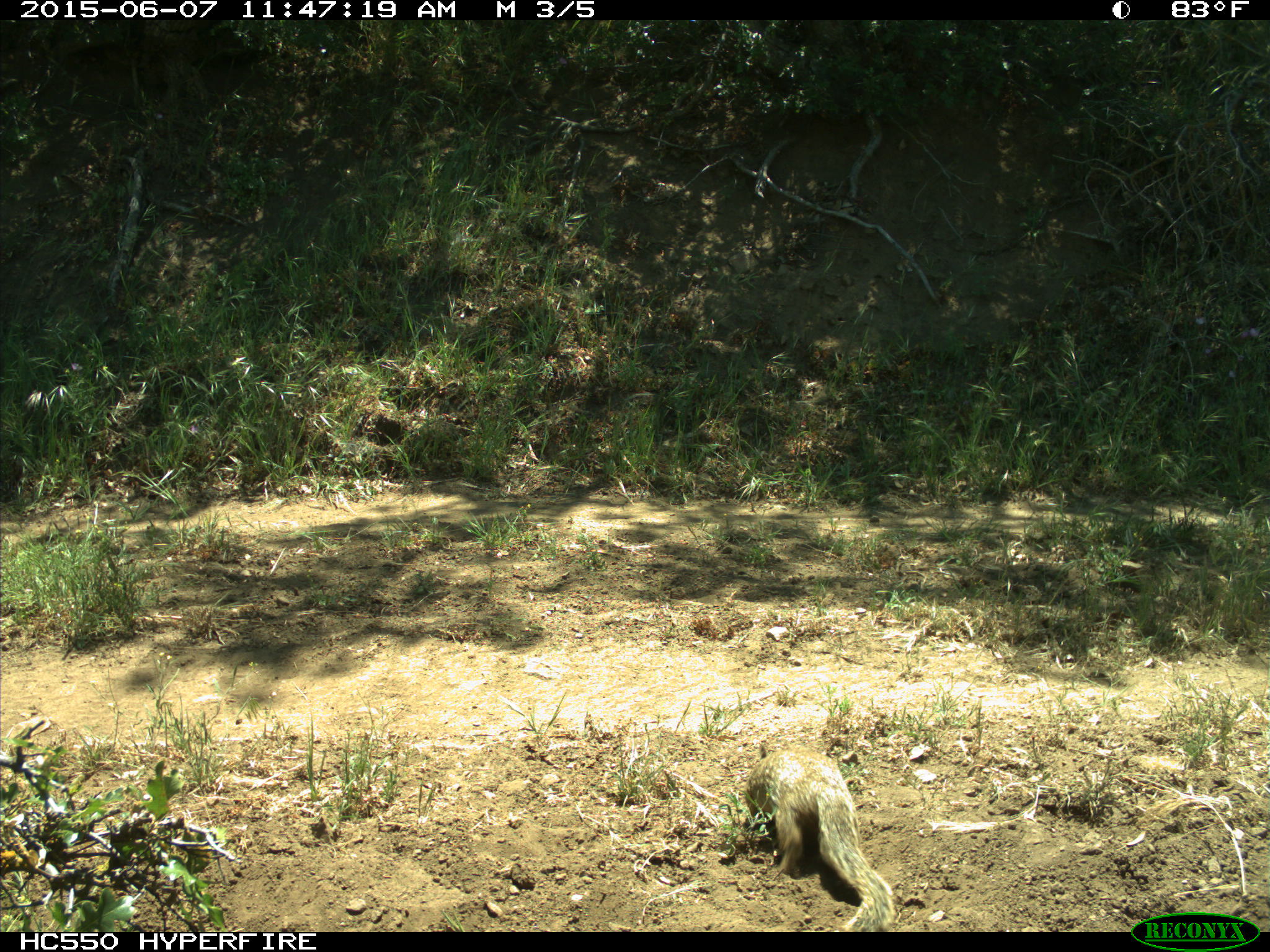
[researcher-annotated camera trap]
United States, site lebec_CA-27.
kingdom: Animalia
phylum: Chordata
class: Mammalia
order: Rodentia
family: Sciuridae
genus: Otospermophilus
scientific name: Otospermophilus beecheyi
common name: california ground squirrel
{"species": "Otospermophilus beecheyi (california ground squirrel)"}